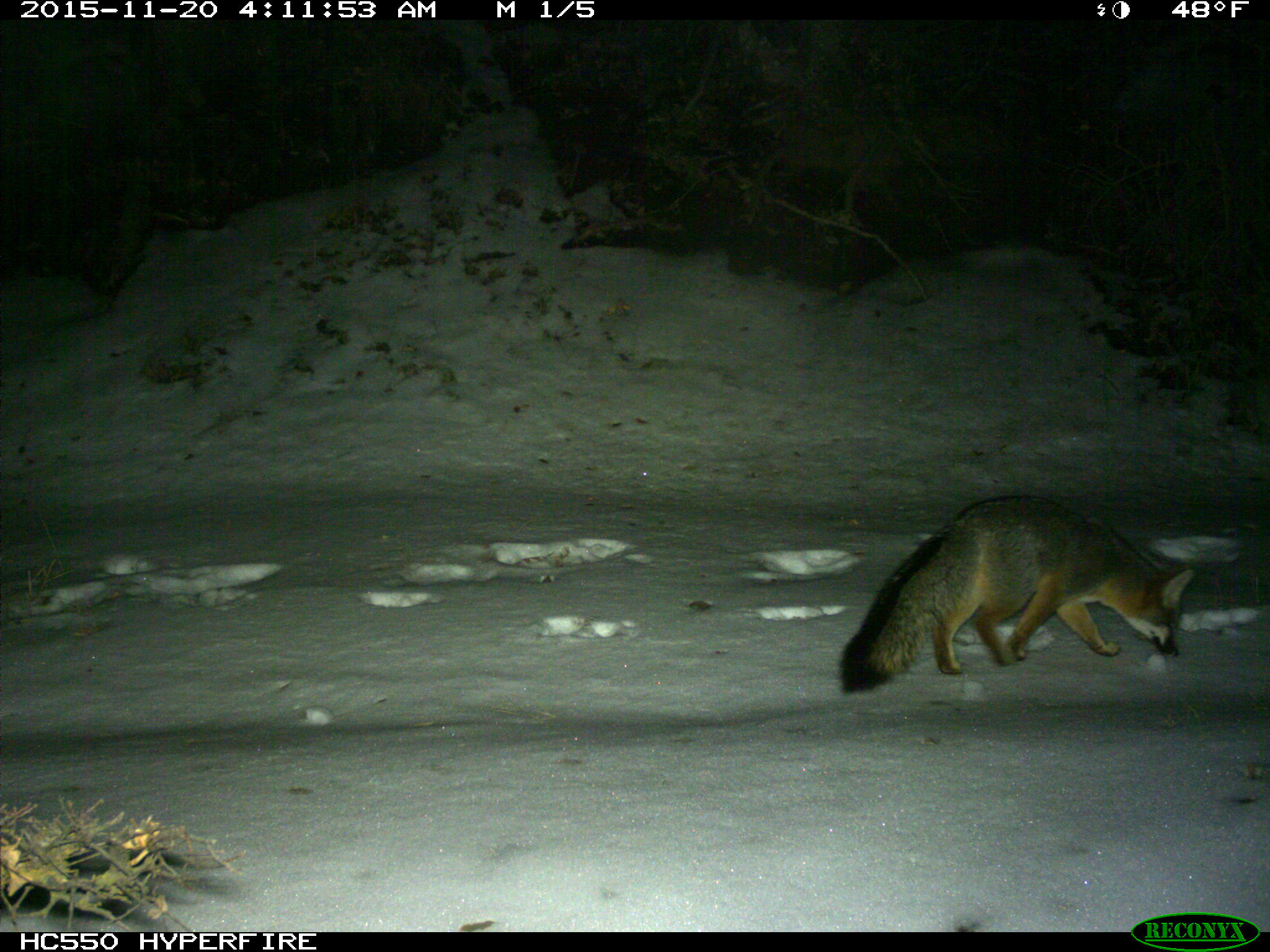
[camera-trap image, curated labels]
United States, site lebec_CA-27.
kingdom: Animalia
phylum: Chordata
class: Mammalia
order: Carnivora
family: Canidae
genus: Urocyon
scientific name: Urocyon cinereoargenteus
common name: gray fox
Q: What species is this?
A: Urocyon cinereoargenteus (gray fox).